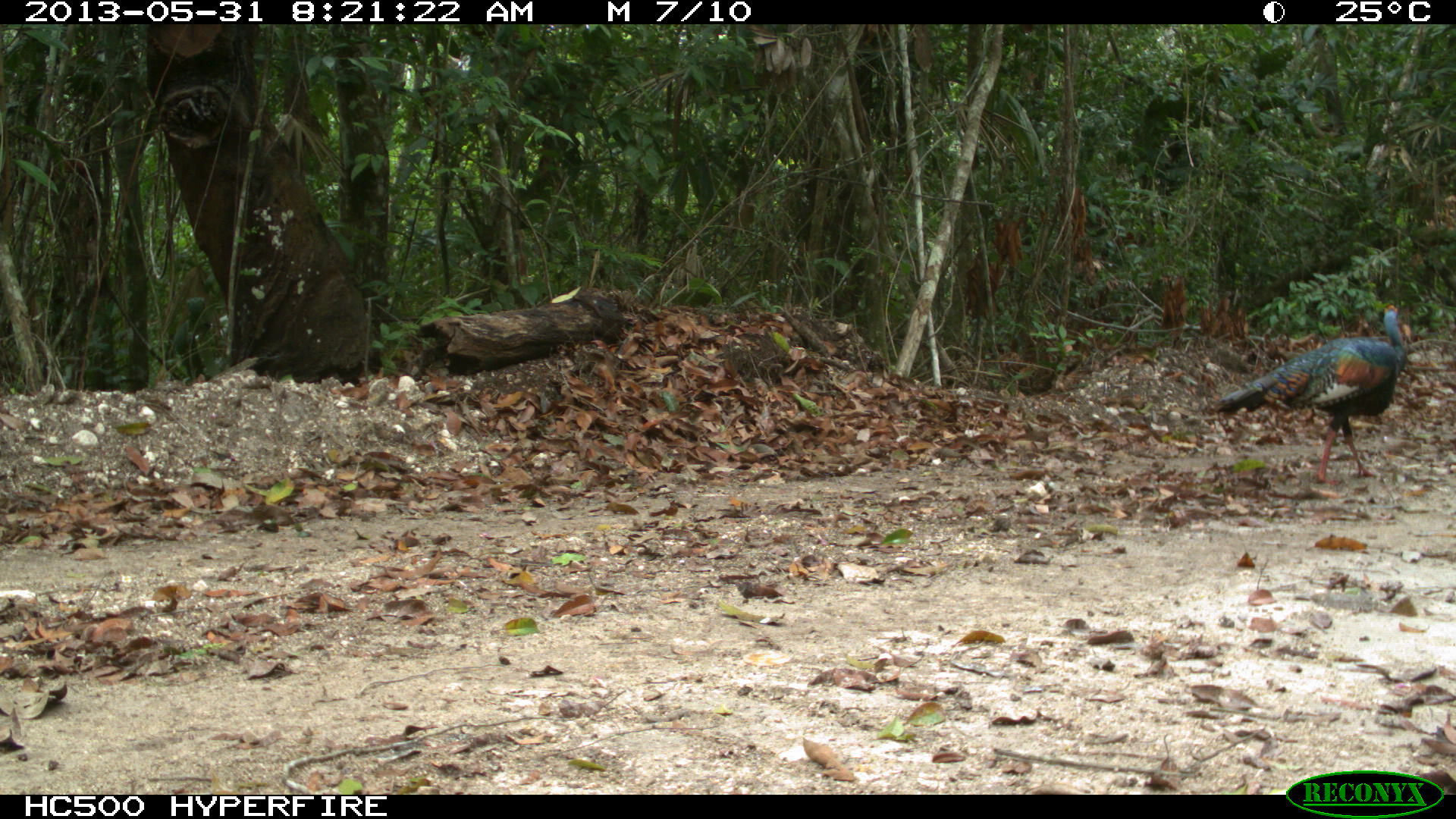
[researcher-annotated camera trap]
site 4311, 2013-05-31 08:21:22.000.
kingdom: Animalia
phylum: Chordata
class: Aves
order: Galliformes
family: Phasianidae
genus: Meleagris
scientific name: Meleagris ocellata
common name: ocellated turkey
Meleagris ocellata (ocellated turkey), count 1, sex male.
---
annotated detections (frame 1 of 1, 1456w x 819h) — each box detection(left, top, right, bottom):
meleagris ocellata: detection(1215, 305, 1405, 484)